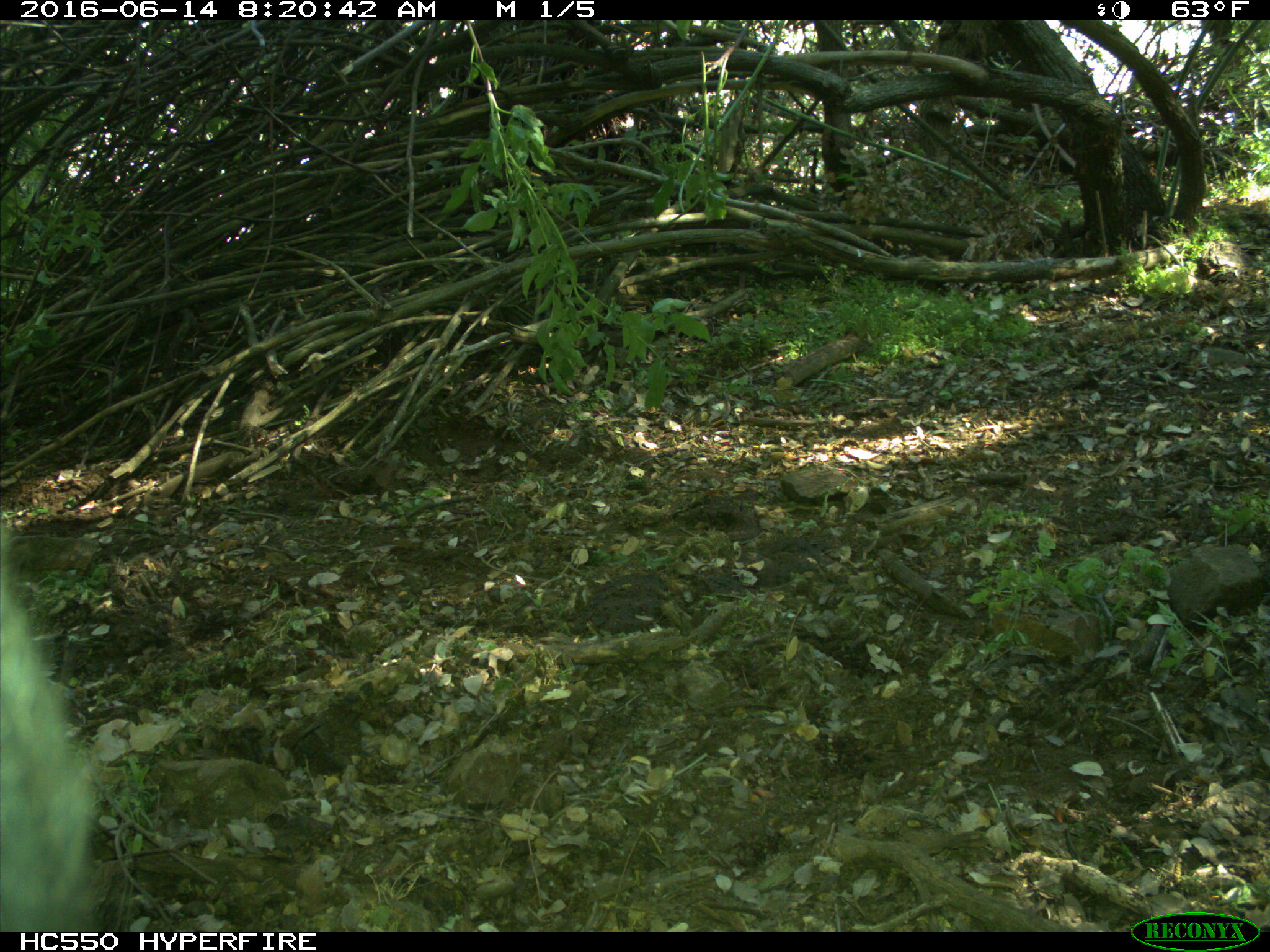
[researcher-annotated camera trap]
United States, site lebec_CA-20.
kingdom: Animalia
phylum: Chordata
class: Mammalia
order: Artiodactyla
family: Bovidae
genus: Bos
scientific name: Bos taurus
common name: domestic cow